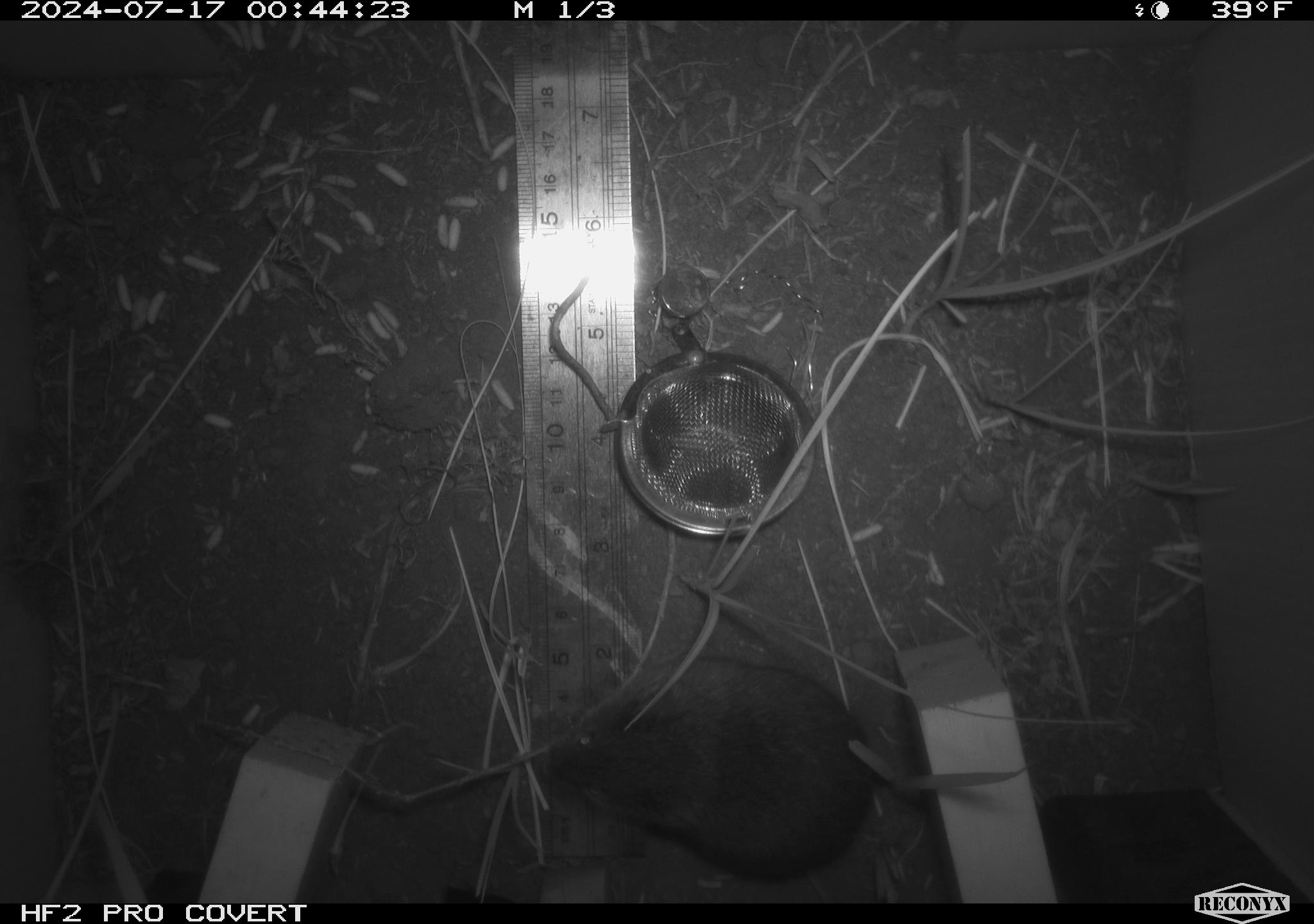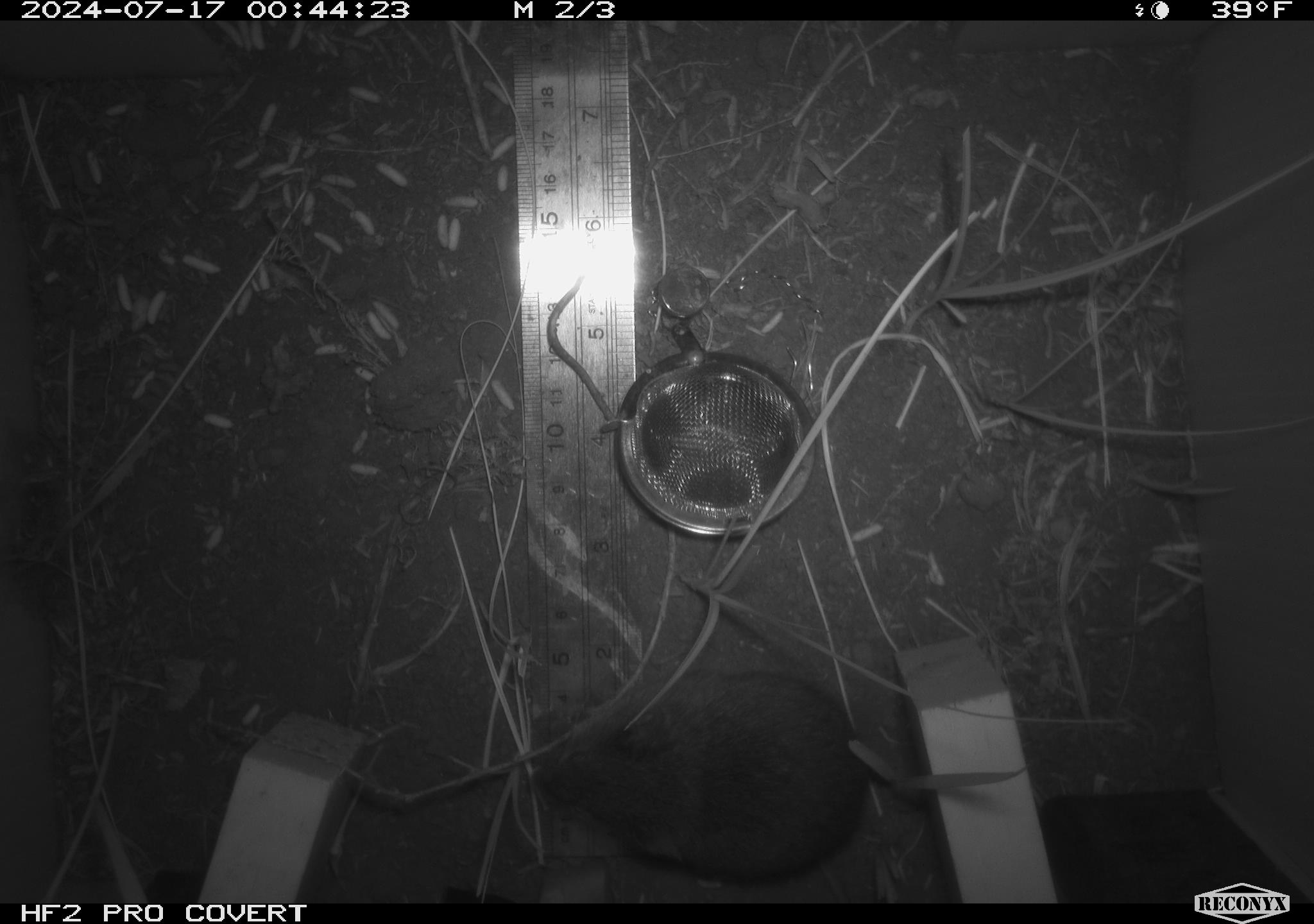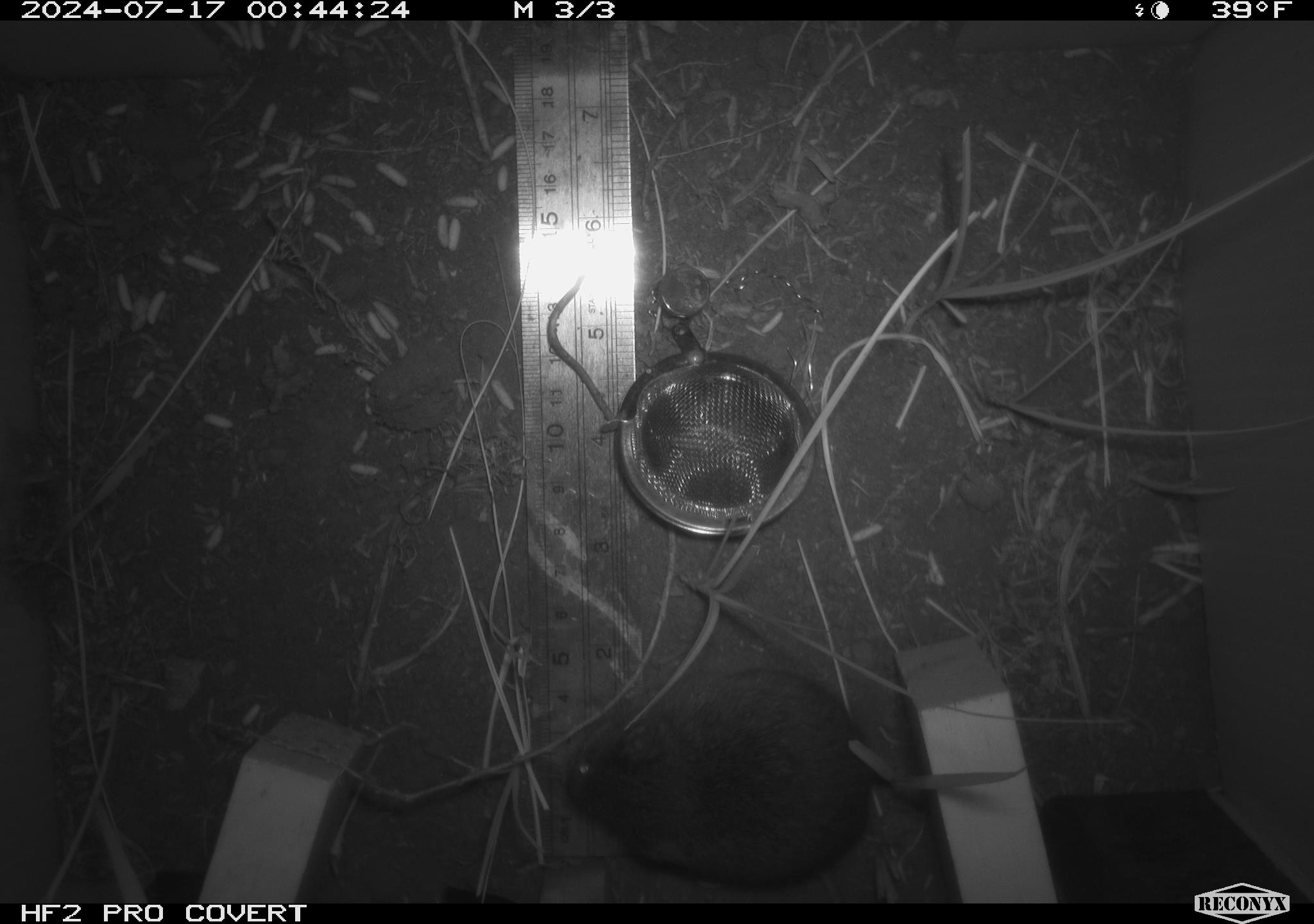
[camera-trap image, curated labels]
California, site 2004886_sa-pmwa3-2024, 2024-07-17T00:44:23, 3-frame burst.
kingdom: Animalia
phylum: Chordata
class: Mammalia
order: Rodentia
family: Cricetidae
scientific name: Arvicolinae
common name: voles, lemmings, and muskrats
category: arvicolinae subfamily